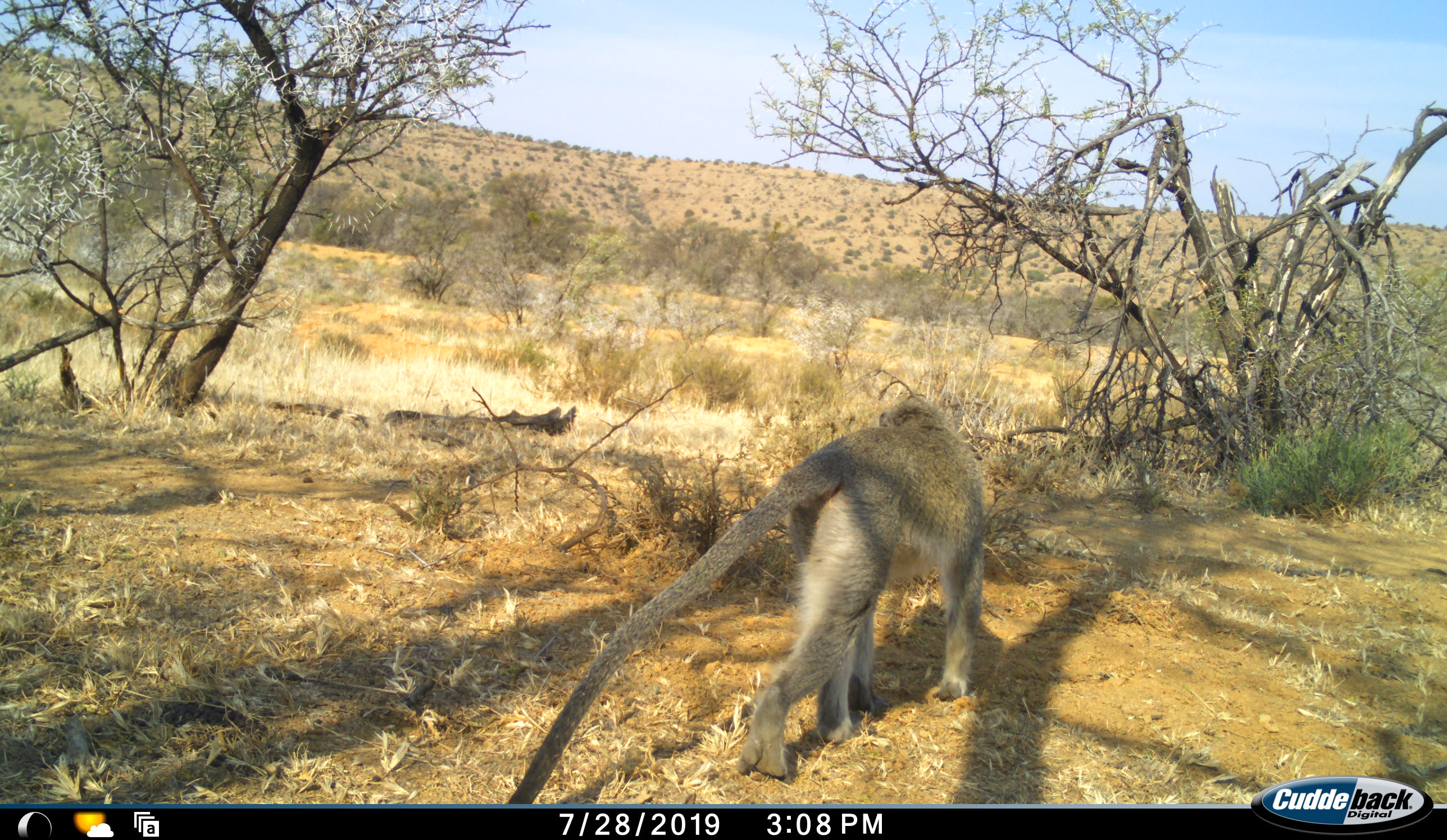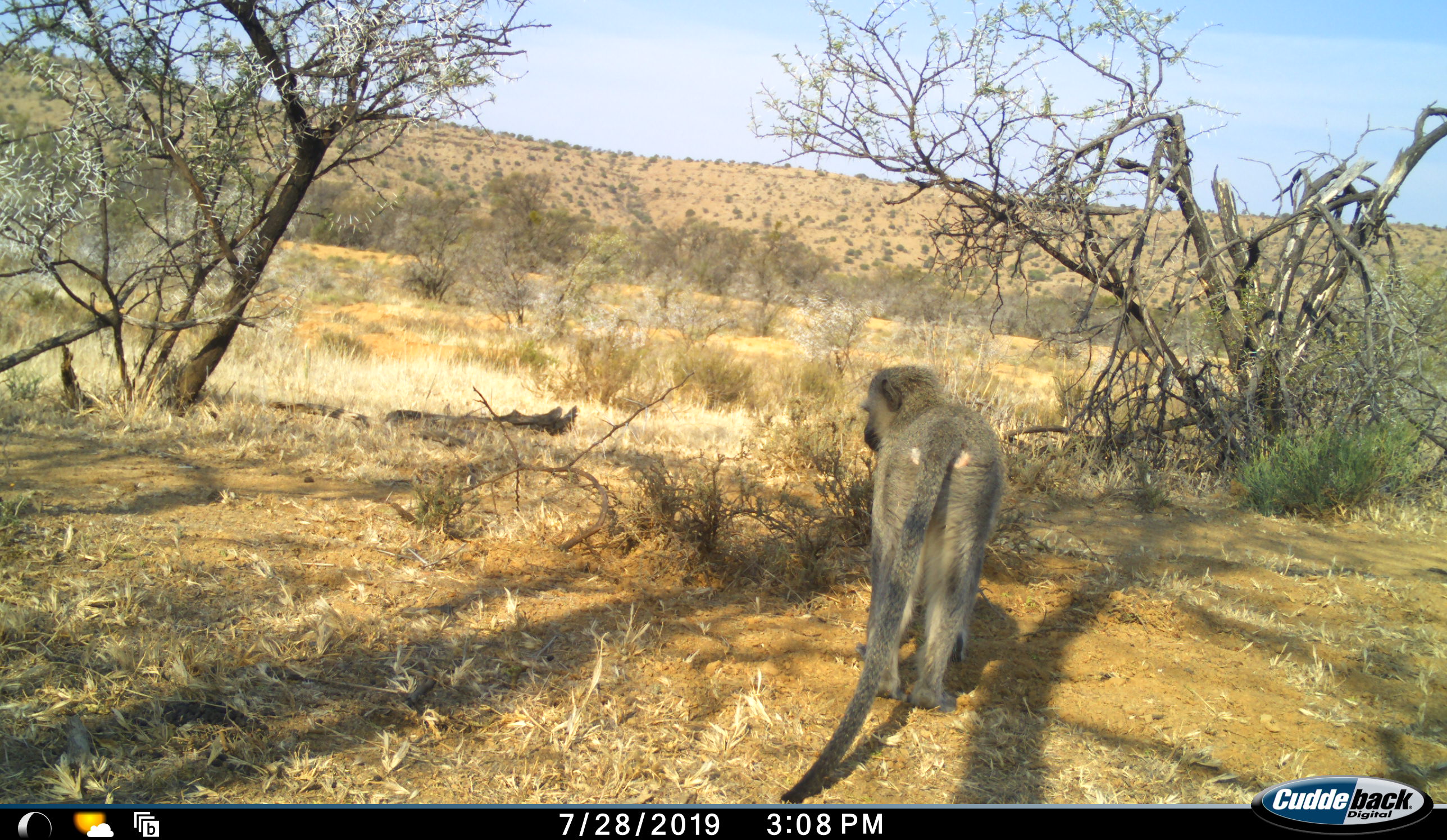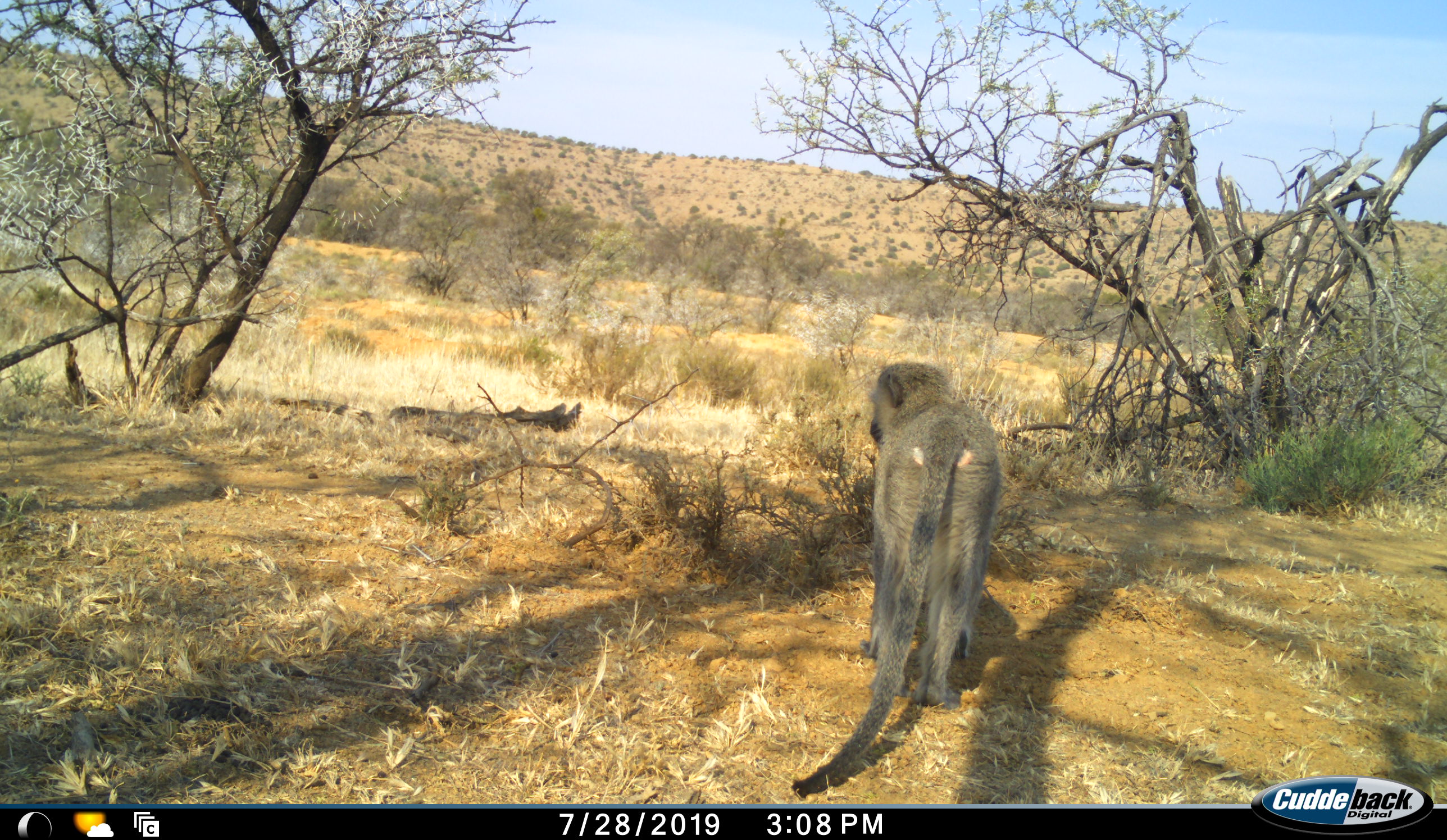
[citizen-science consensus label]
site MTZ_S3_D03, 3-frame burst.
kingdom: Animalia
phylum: Chordata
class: Mammalia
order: Primates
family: Cercopithecidae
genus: Chlorocebus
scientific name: Chlorocebus pygerythrus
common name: vervet monkey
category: monkeyvervet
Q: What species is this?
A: Monkeyvervet (vervet monkey) (Chlorocebus pygerythrus).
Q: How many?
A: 1.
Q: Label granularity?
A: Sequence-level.